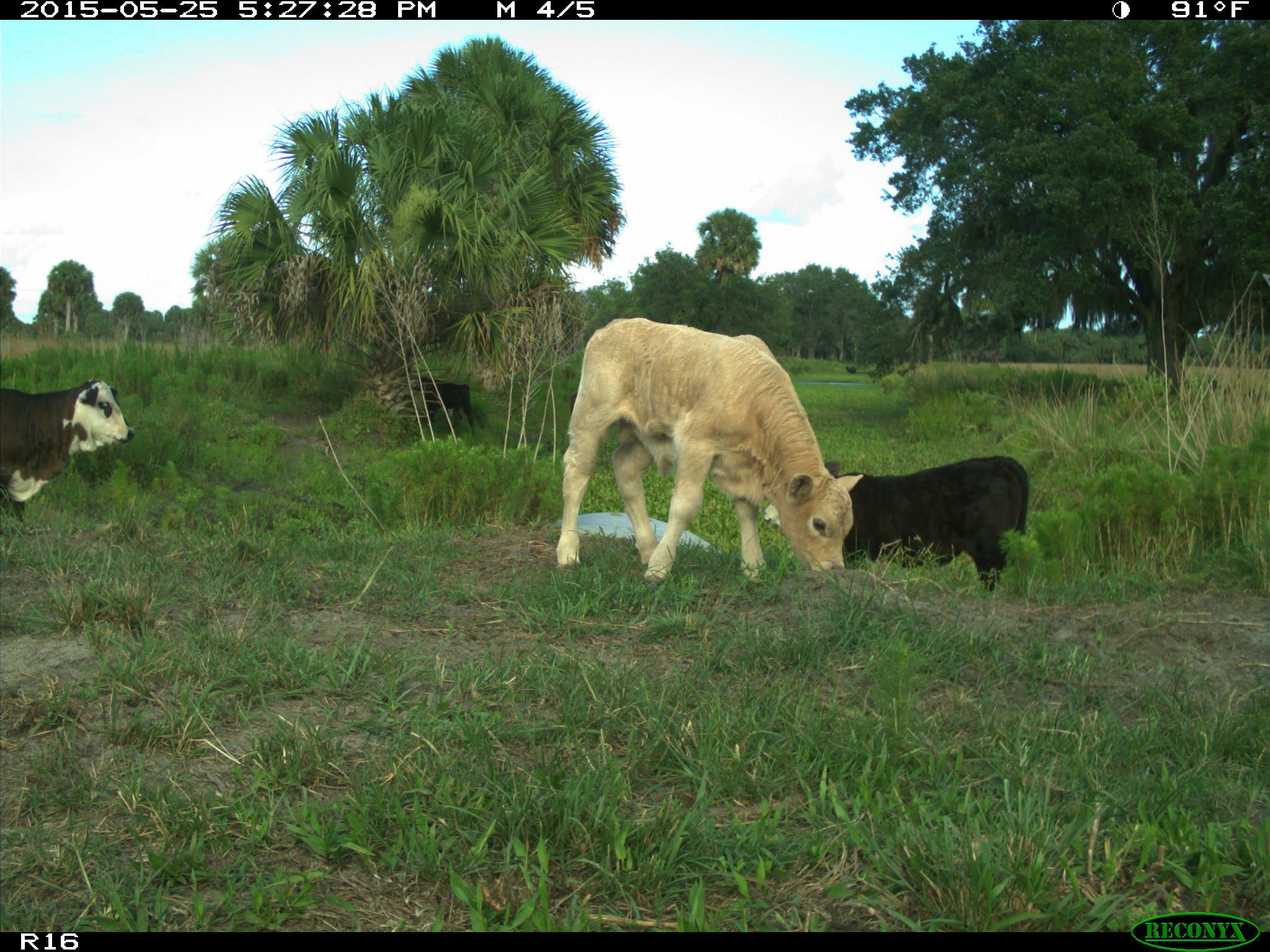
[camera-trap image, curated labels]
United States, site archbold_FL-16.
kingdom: Animalia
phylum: Chordata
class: Mammalia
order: Artiodactyla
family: Bovidae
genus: Bos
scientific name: Bos taurus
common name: domestic cow